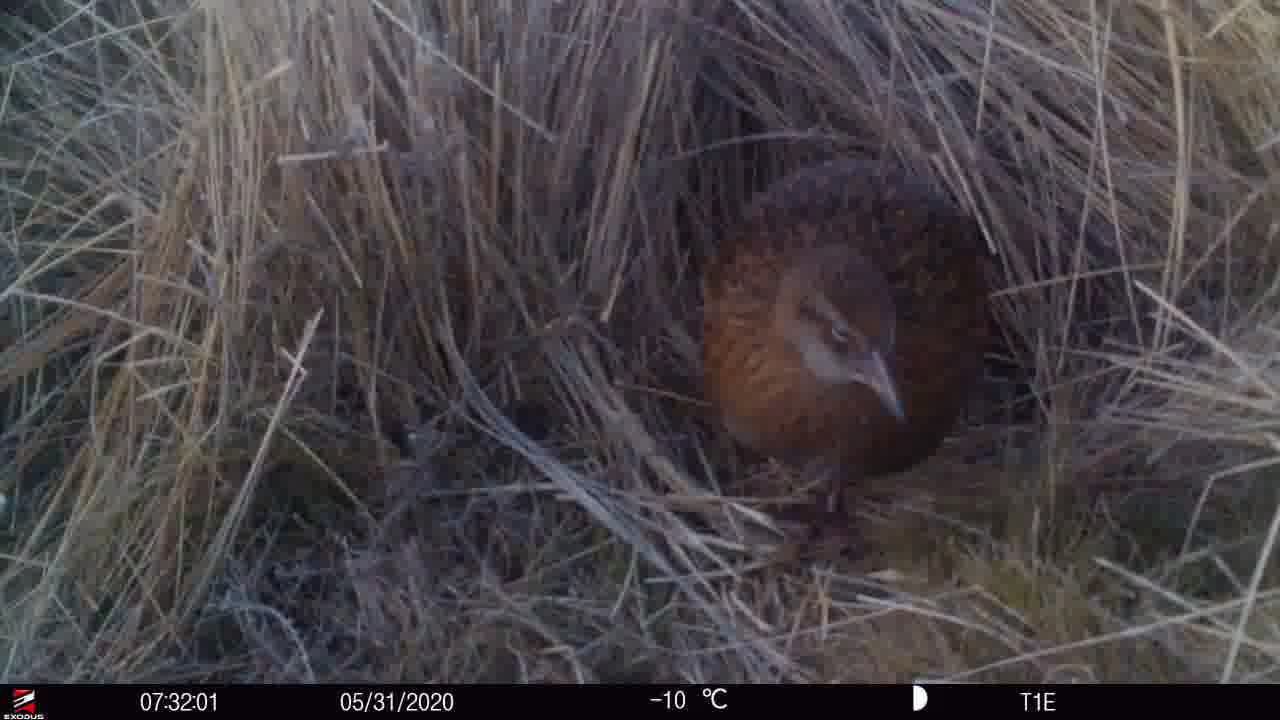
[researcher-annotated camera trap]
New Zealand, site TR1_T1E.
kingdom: Animalia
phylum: Chordata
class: Aves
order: Gruiformes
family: Rallidae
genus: Gallirallus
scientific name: Gallirallus australis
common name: weka